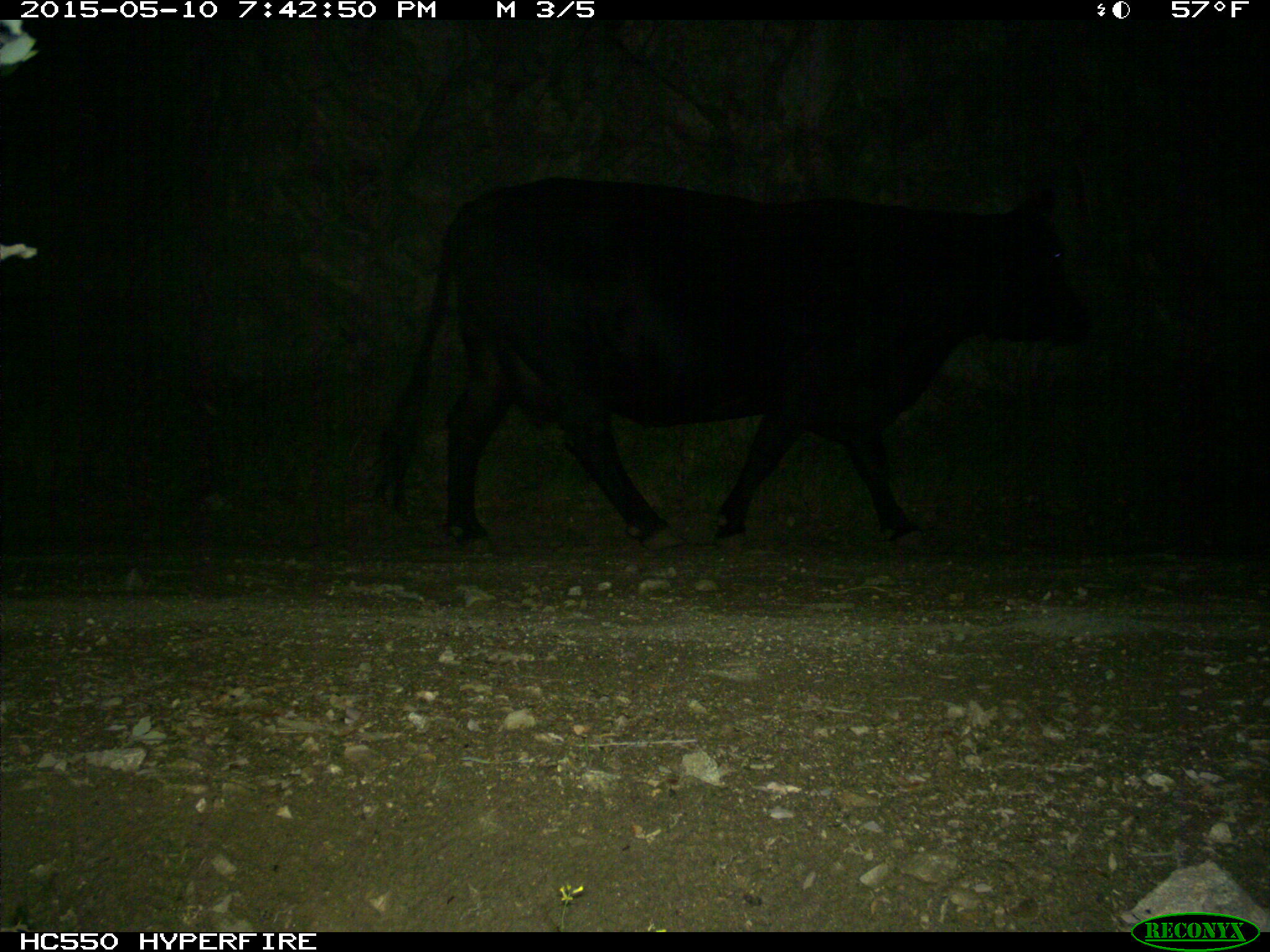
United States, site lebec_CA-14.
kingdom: Animalia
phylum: Chordata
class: Mammalia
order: Artiodactyla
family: Bovidae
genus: Bos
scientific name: Bos taurus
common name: domestic cow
Bos taurus (domestic cow).